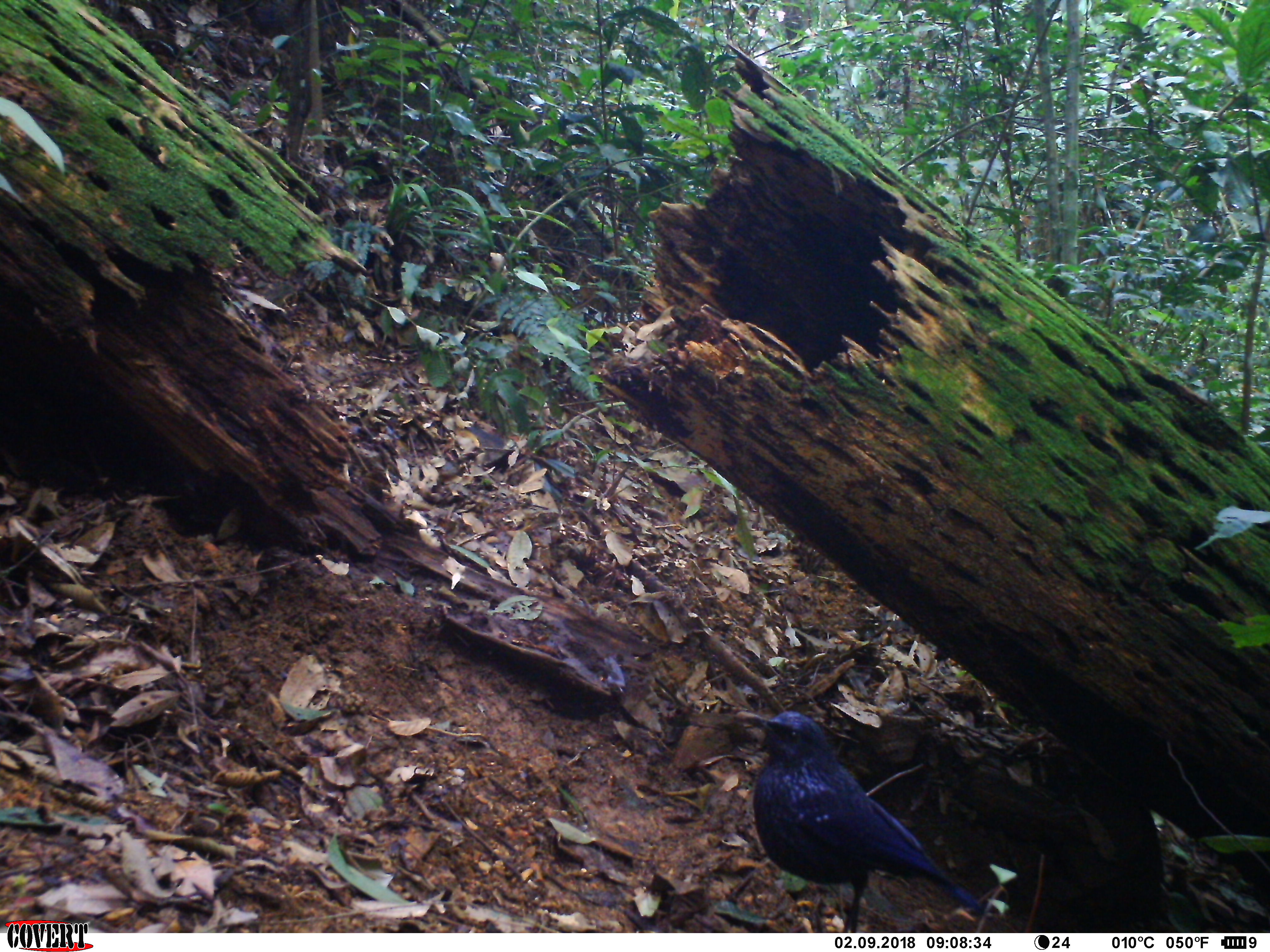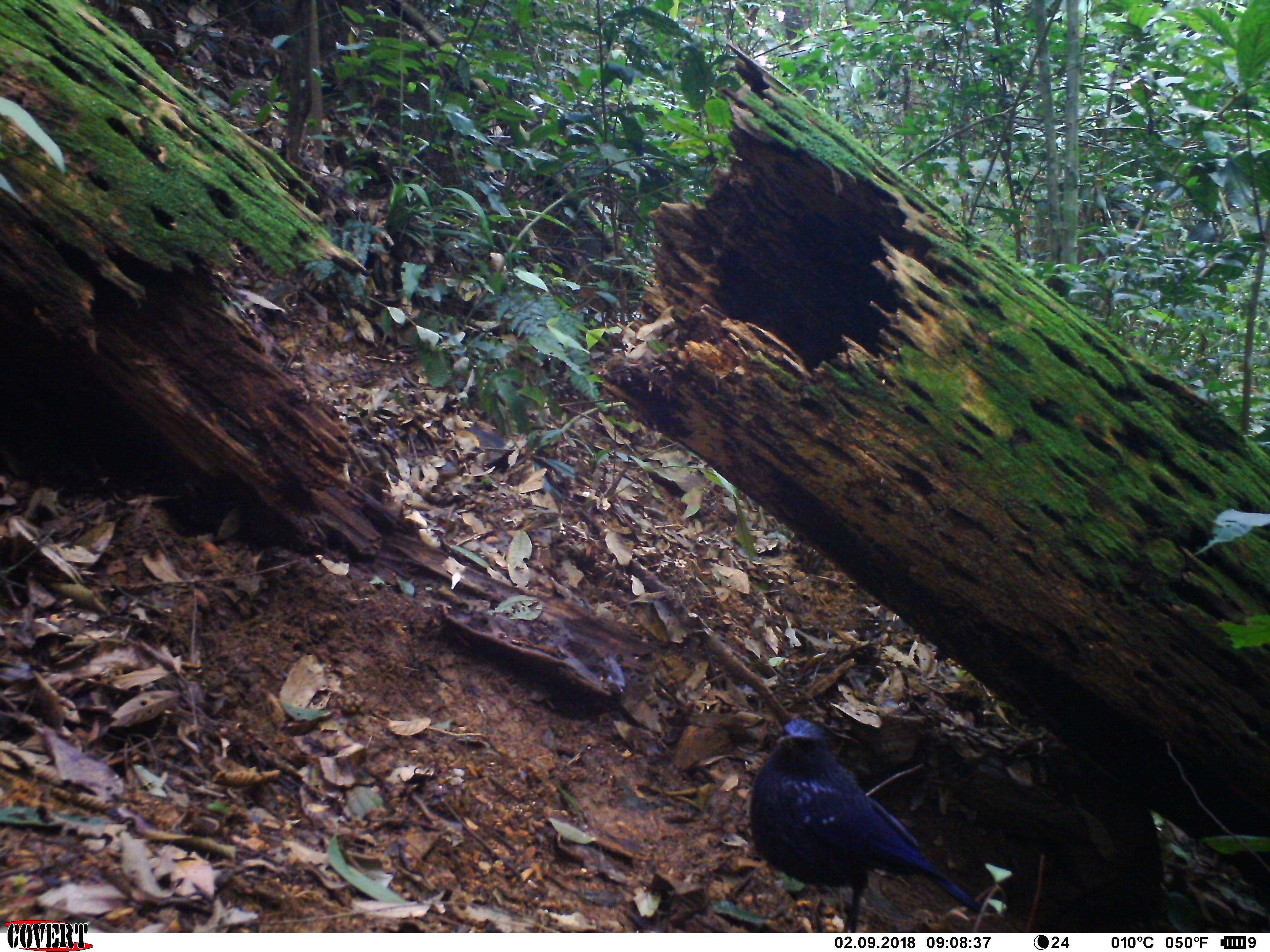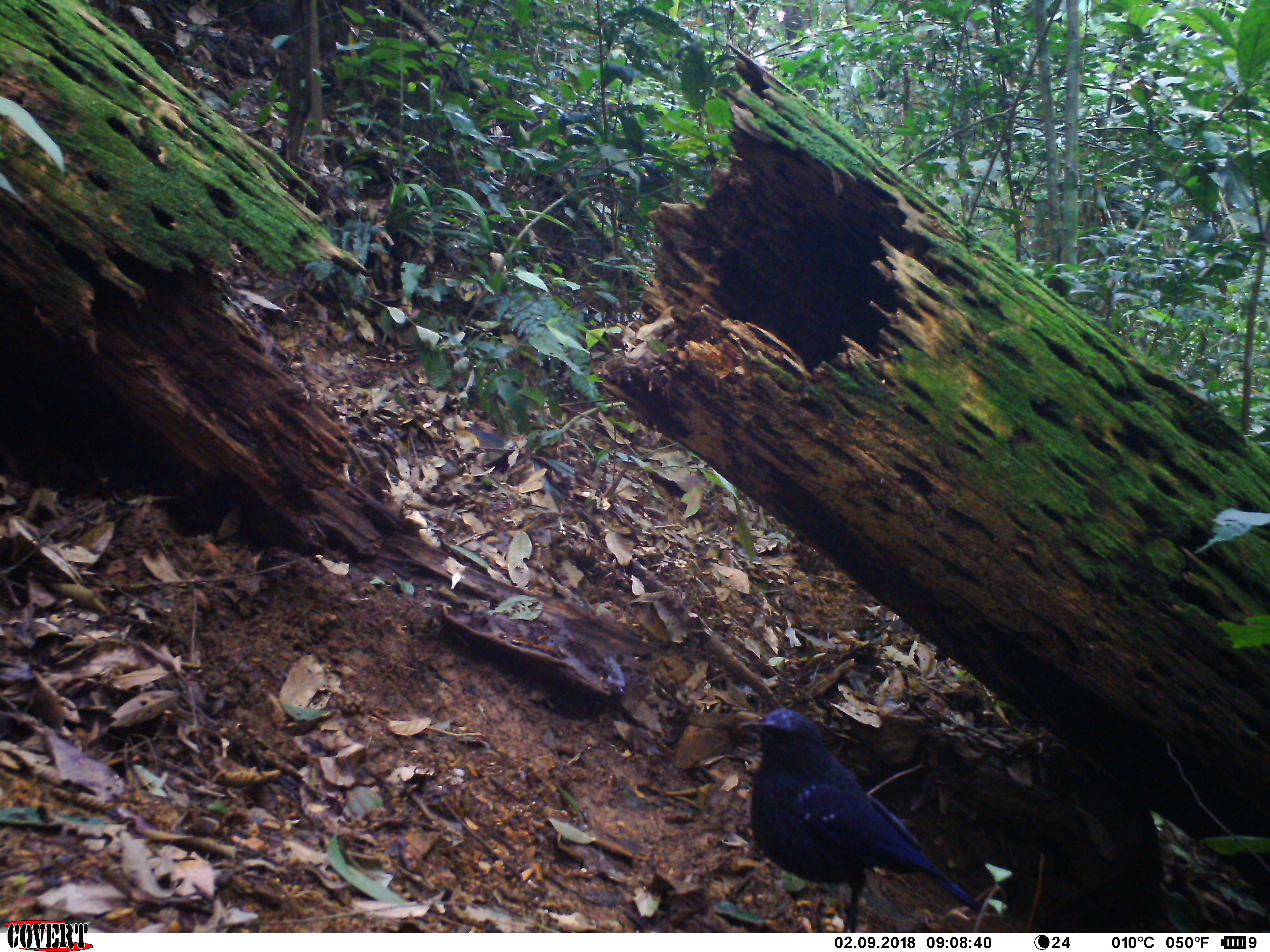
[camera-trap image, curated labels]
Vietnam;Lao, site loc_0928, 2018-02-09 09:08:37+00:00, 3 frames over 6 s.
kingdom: Animalia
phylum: Chordata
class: Aves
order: Passeriformes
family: Muscicapidae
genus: Myophonus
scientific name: Myophonus caeruleus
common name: blue whistling thrush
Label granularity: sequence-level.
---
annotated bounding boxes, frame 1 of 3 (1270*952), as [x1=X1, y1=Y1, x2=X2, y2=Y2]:
blue whistling thrush: [x1=733, y1=709, x2=988, y2=932]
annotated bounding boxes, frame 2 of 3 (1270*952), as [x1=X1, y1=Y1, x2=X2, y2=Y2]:
blue whistling thrush: [x1=748, y1=718, x2=982, y2=933]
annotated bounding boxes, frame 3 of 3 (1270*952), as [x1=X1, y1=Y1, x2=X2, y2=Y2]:
blue whistling thrush: [x1=736, y1=707, x2=980, y2=932]